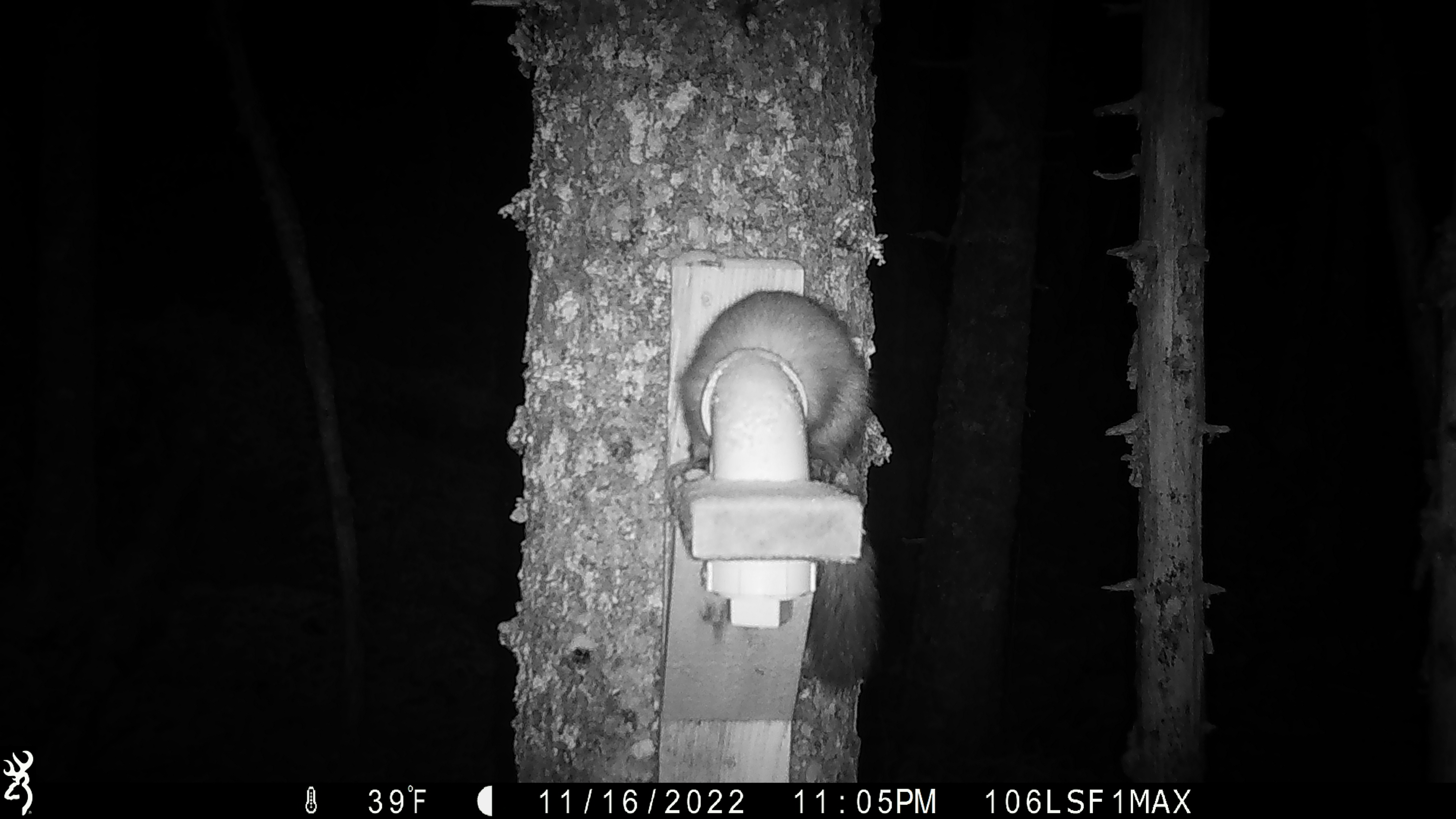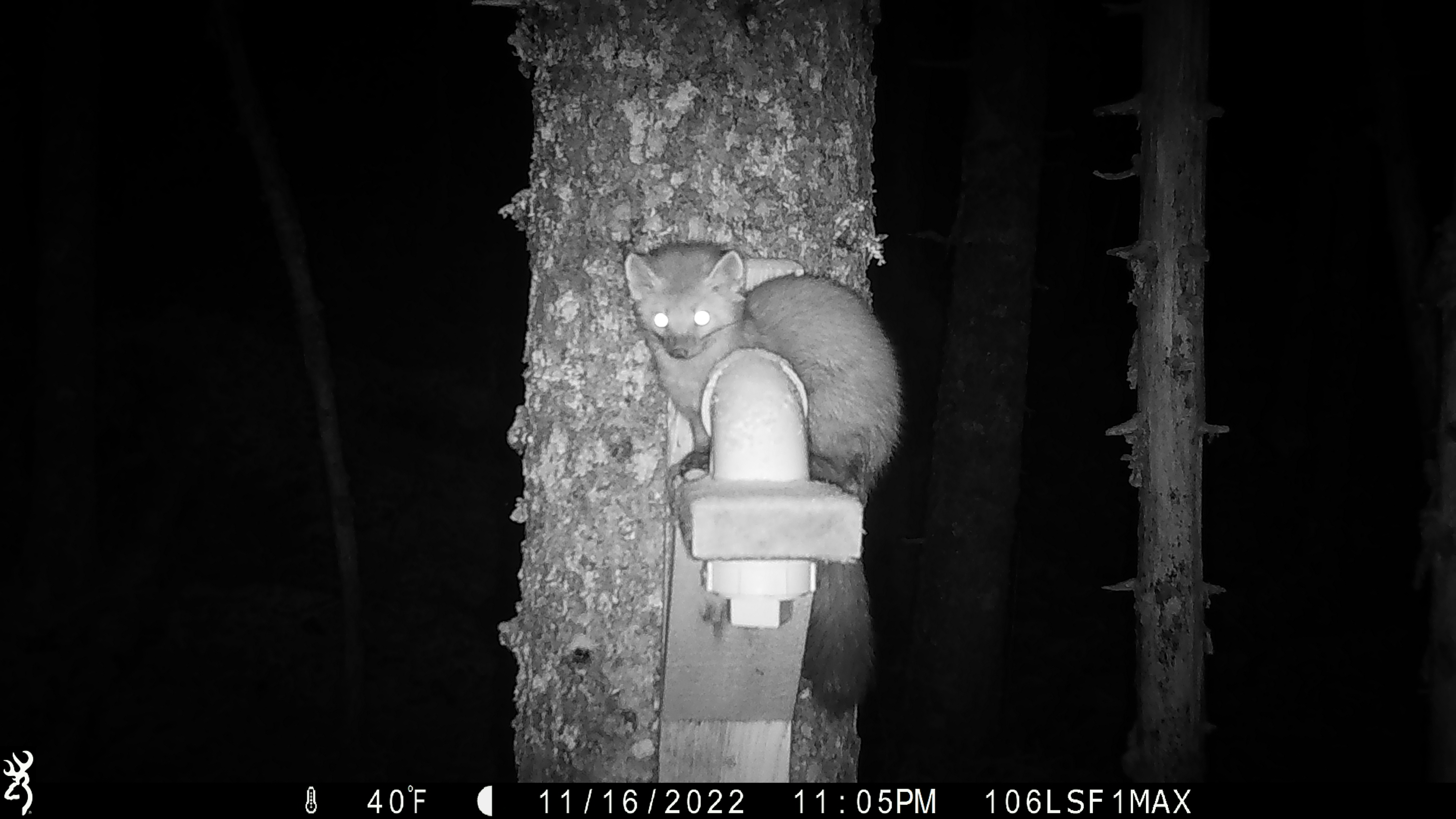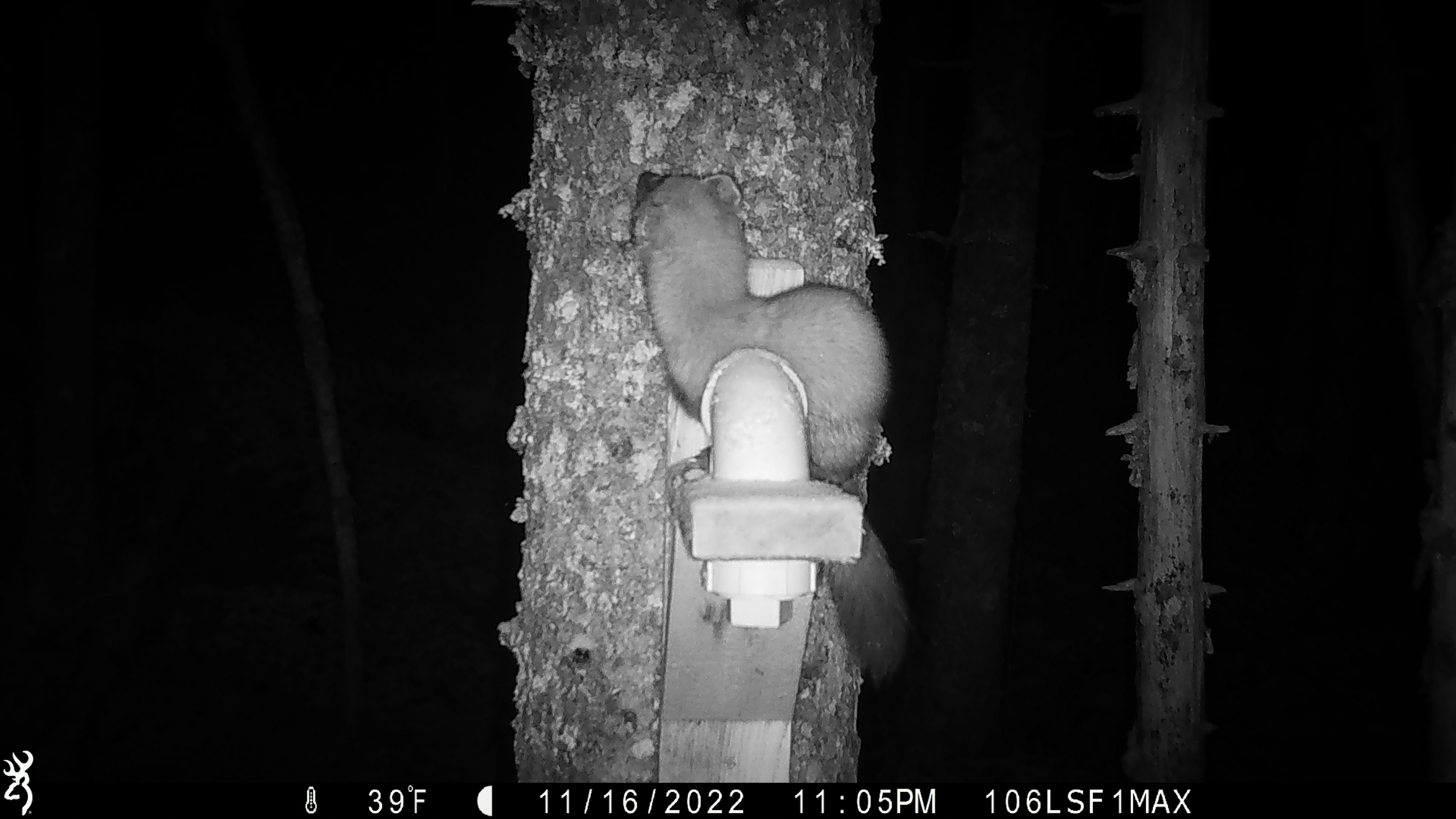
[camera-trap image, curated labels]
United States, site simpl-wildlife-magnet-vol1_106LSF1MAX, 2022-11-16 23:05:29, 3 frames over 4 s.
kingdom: Animalia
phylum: Chordata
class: Mammalia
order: Carnivora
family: Mustelidae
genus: Martes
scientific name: Martes americana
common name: american marten